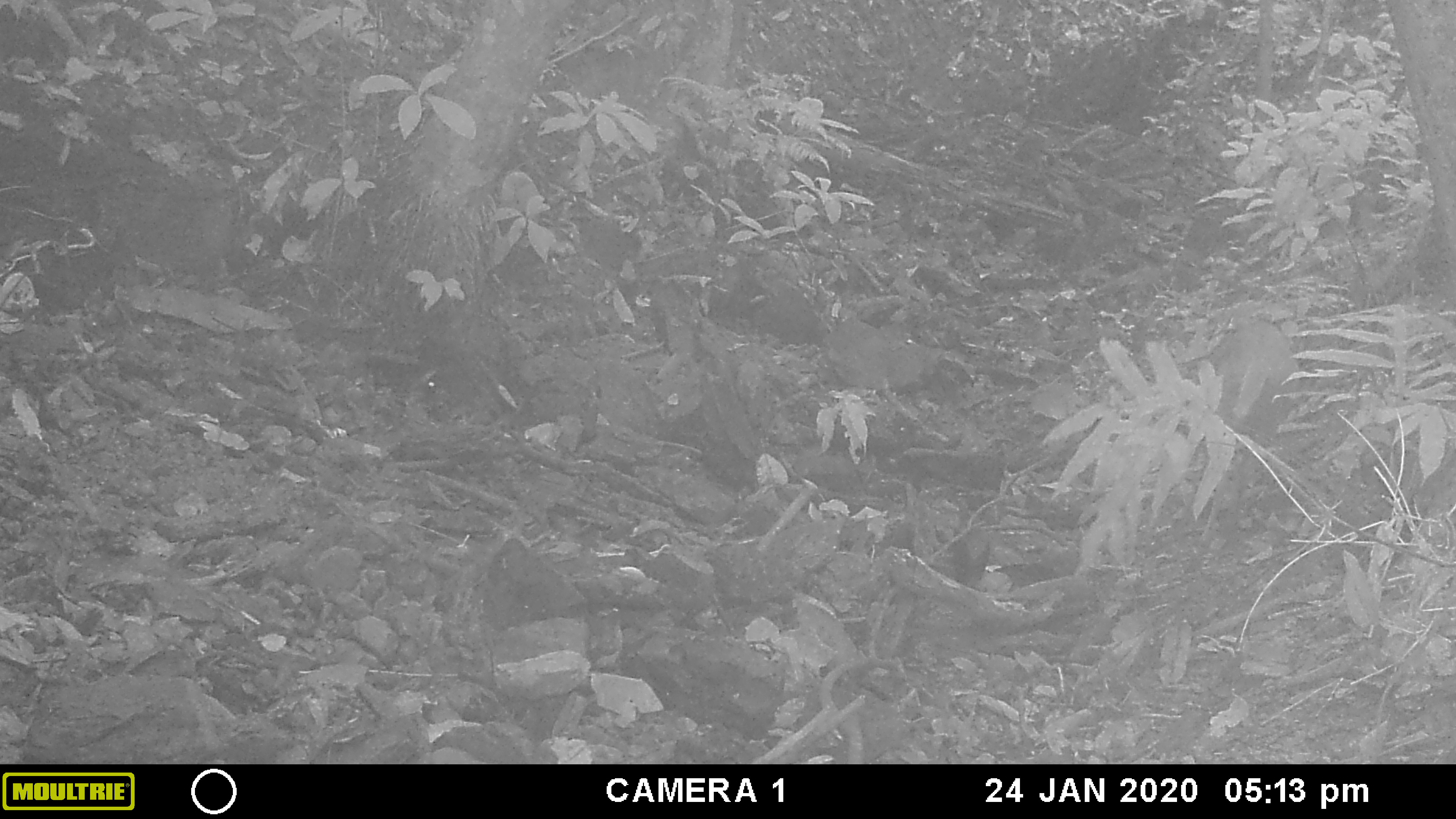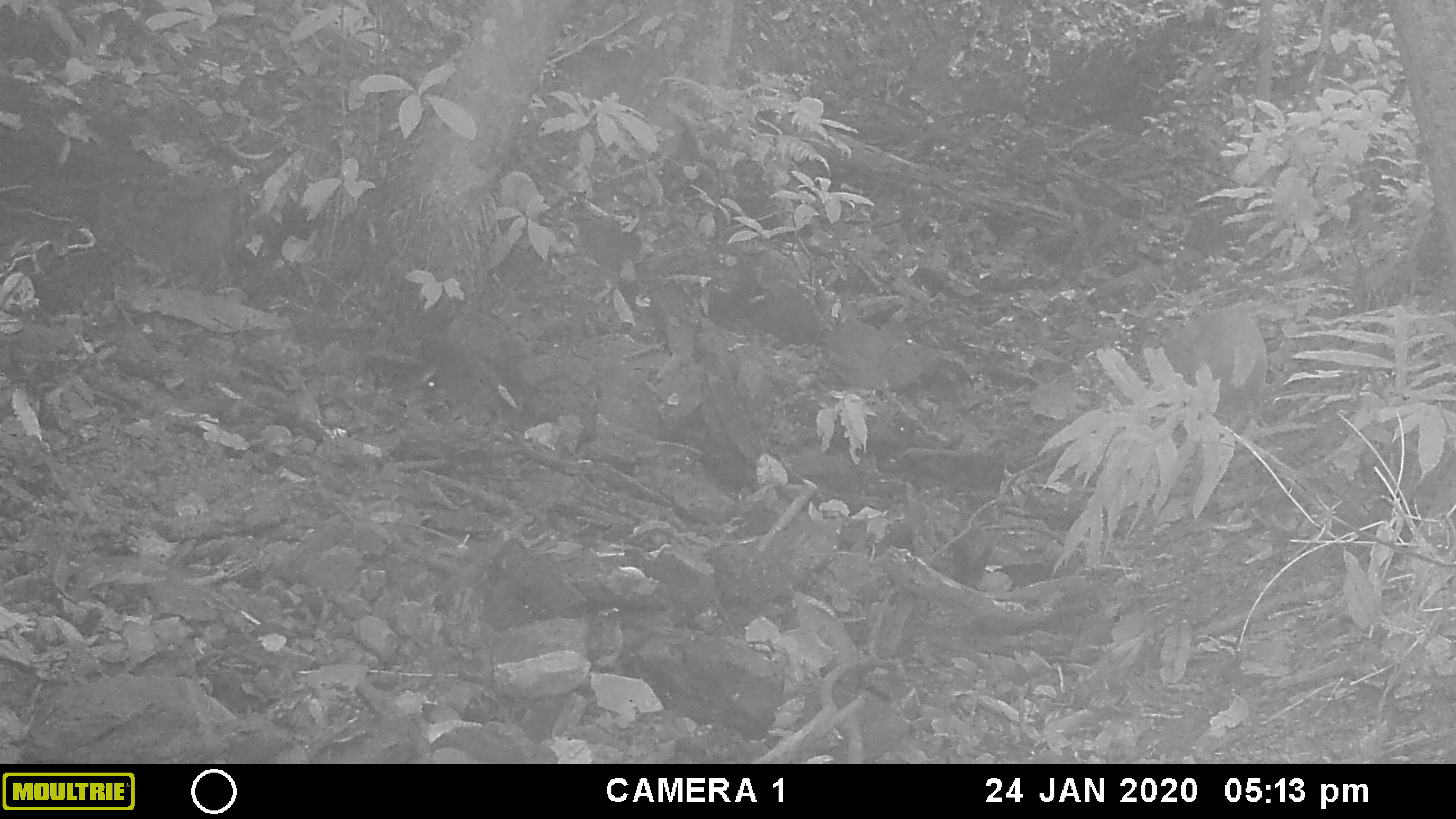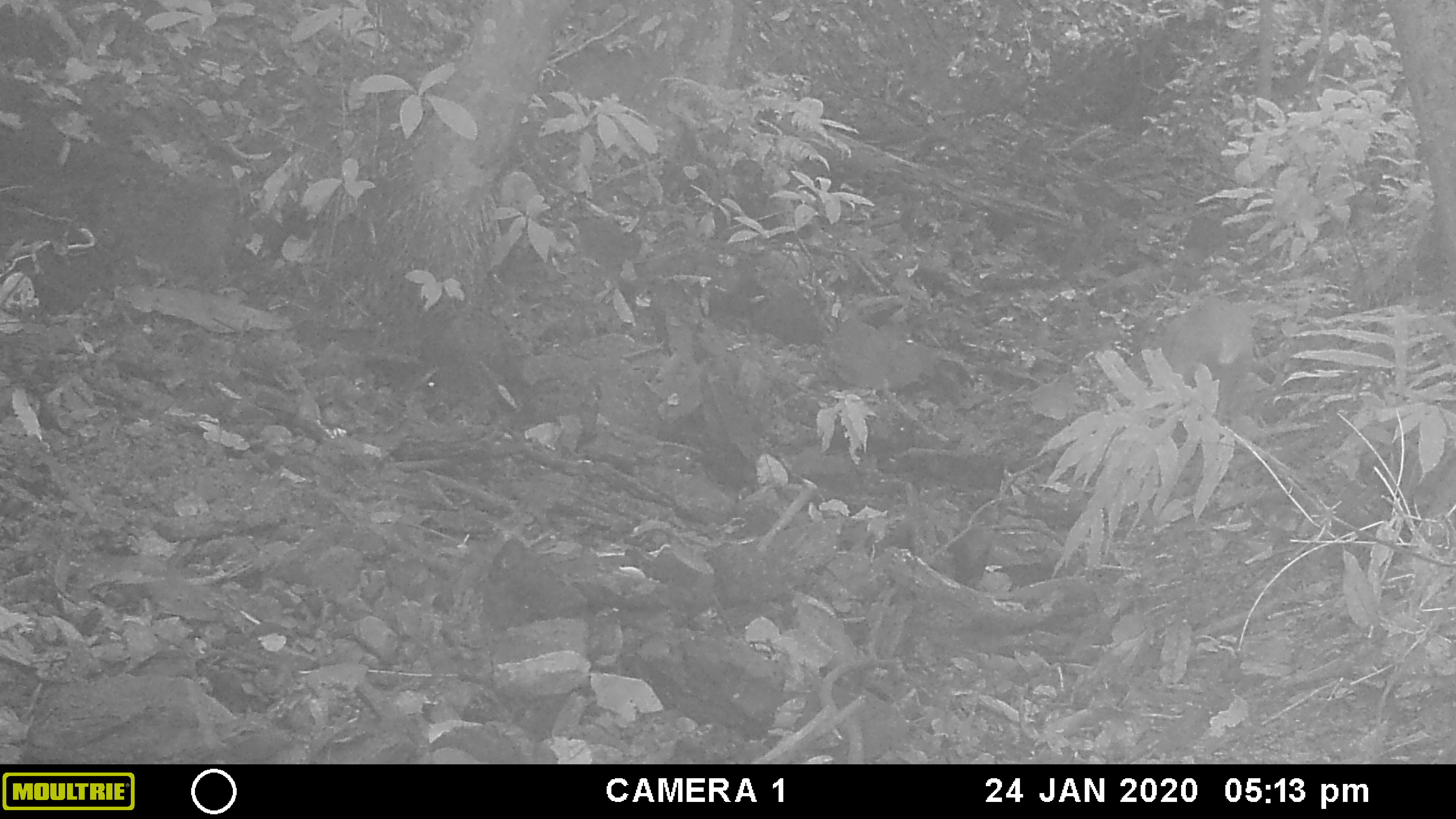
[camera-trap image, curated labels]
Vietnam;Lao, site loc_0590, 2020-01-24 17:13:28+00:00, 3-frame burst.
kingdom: Animalia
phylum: Chordata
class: Mammalia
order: Artiodactyla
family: Cervidae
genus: Muntiacus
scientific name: Muntiacus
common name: muntjacs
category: unidentified muntjac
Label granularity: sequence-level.